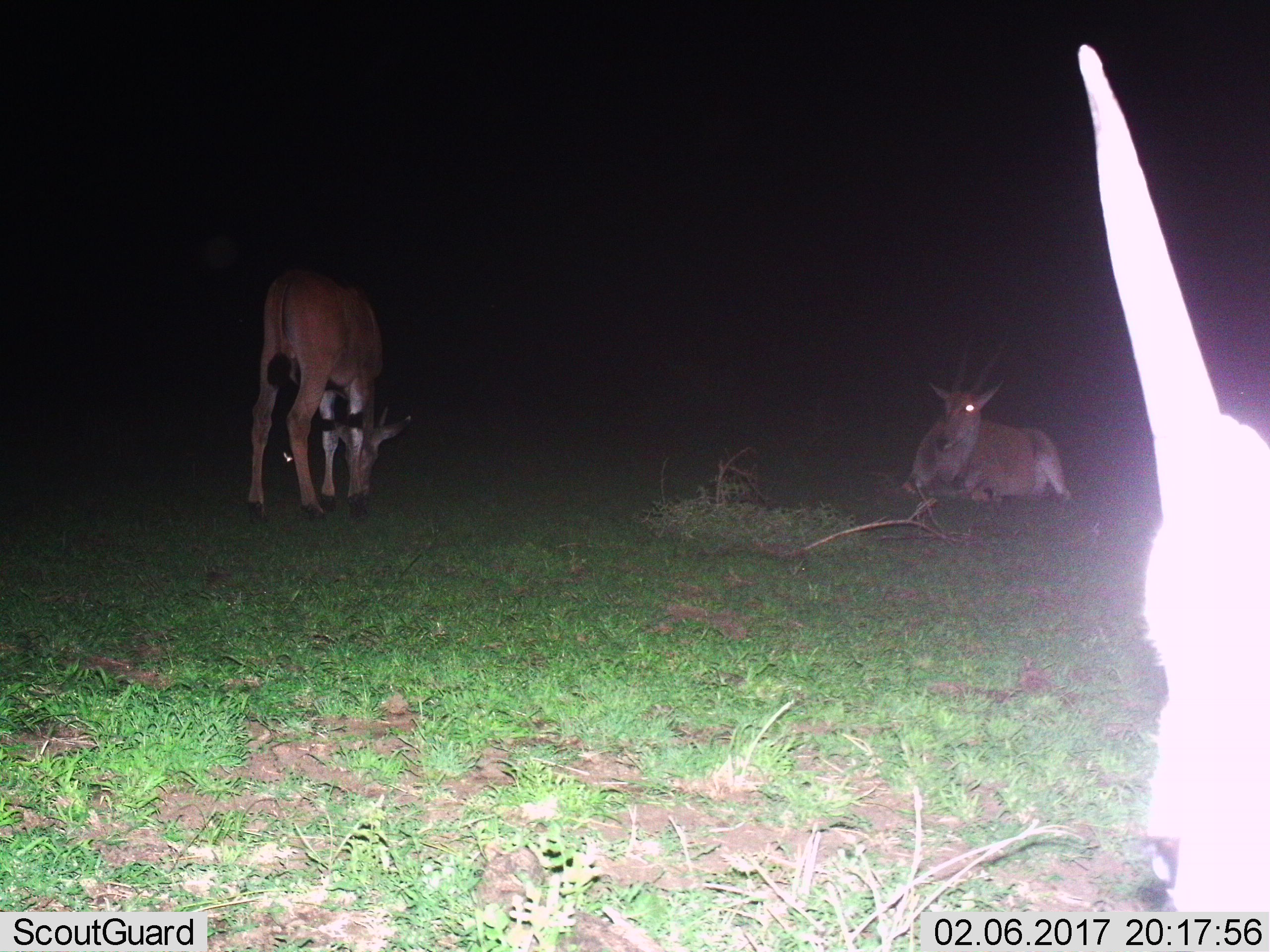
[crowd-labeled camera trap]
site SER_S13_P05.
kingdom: Animalia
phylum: Chordata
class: Mammalia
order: Artiodactyla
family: Bovidae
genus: Tragelaphus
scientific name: Tragelaphus oryx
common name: eland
Eland (Tragelaphus oryx), count 3. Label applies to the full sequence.